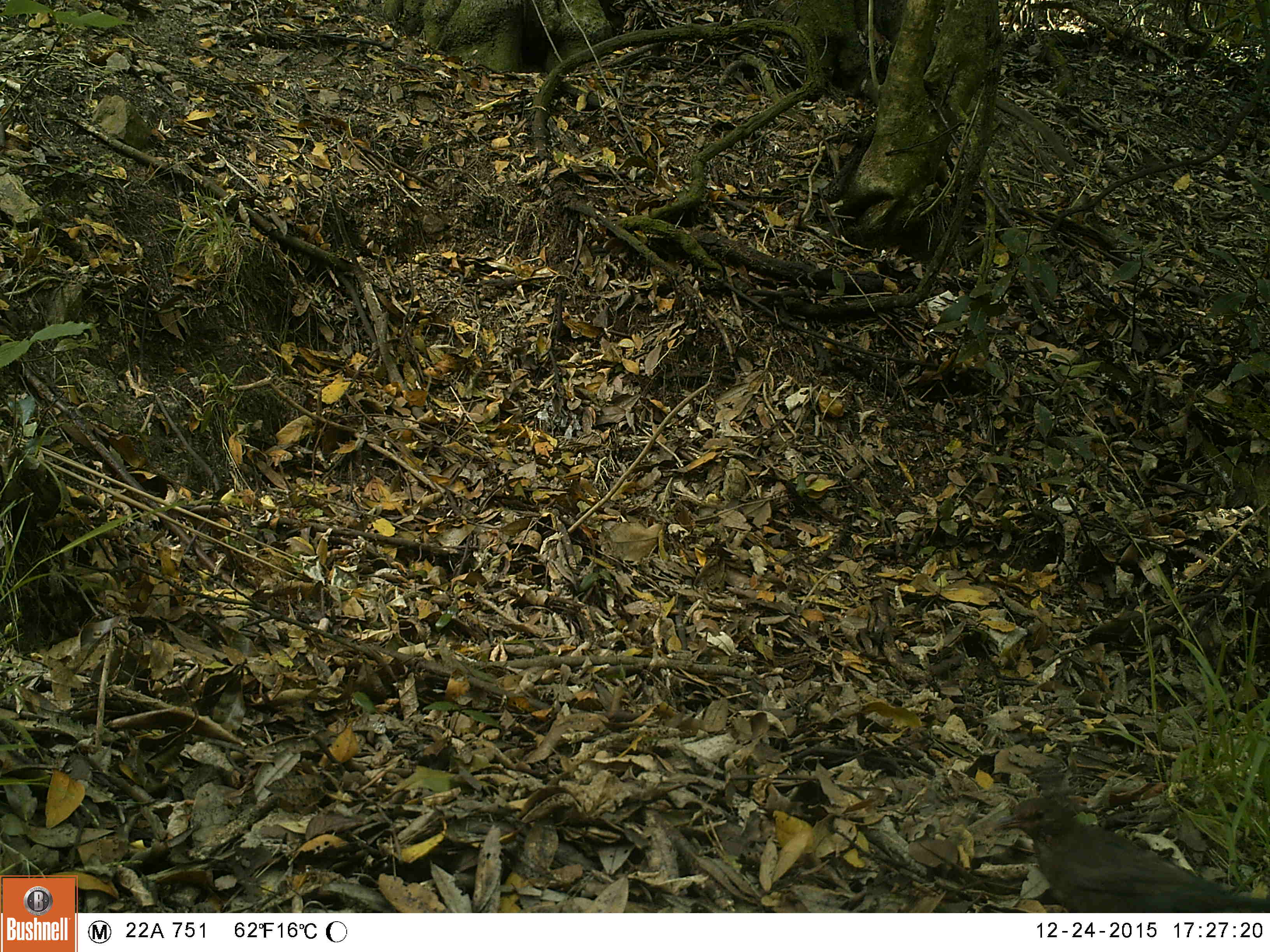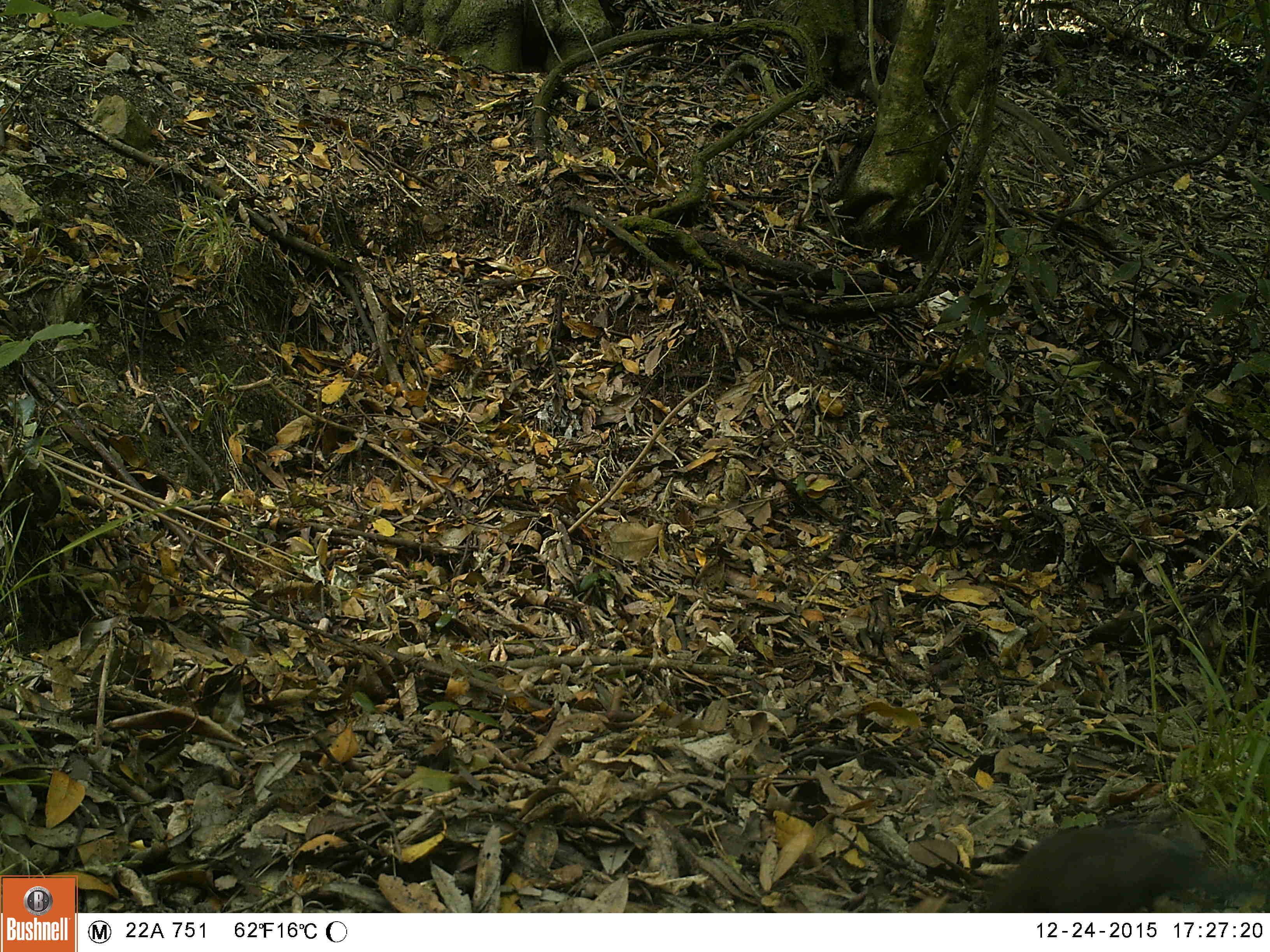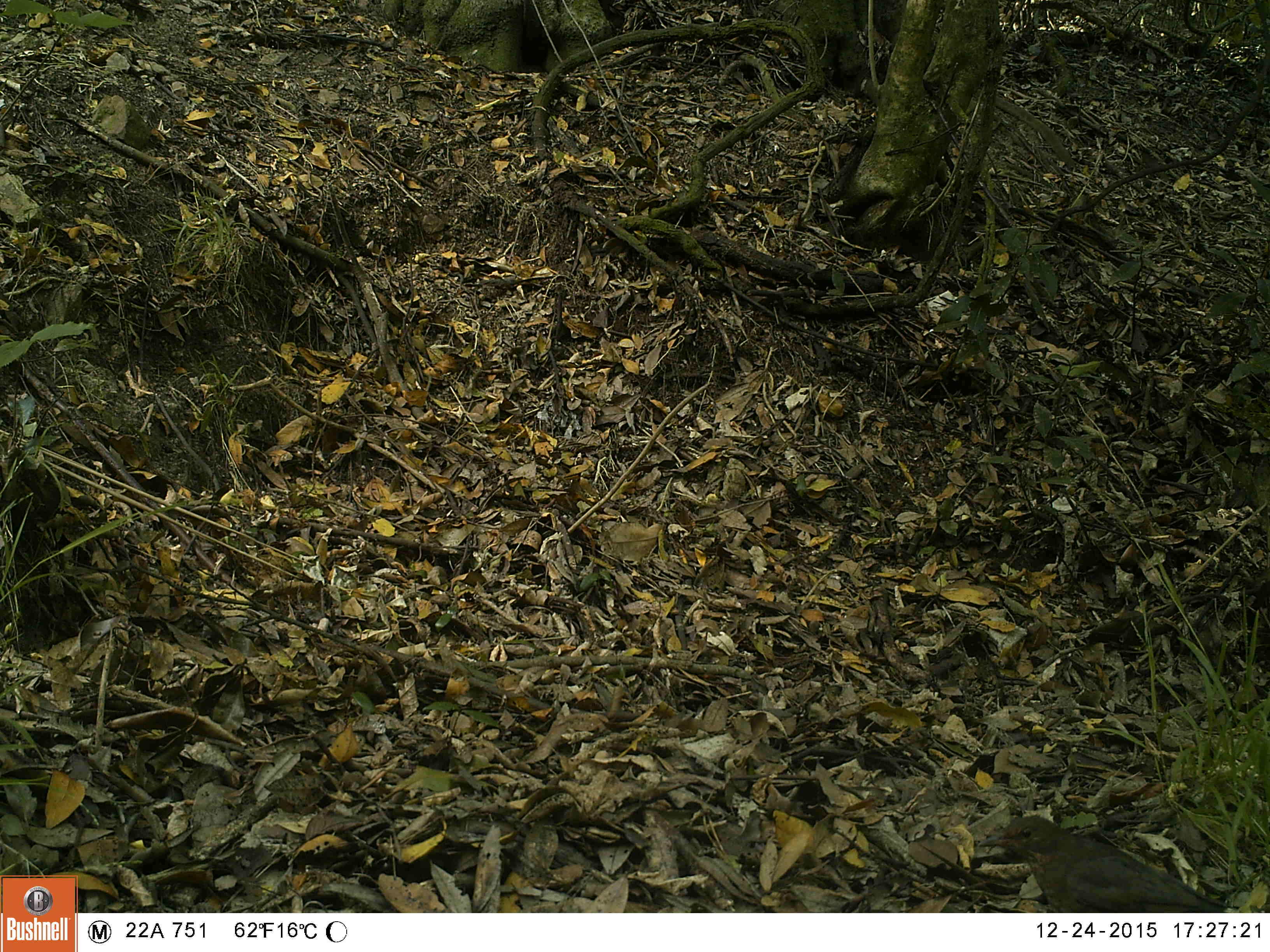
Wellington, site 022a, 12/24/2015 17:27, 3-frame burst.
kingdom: Animalia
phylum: Chordata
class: Aves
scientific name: Aves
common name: bird